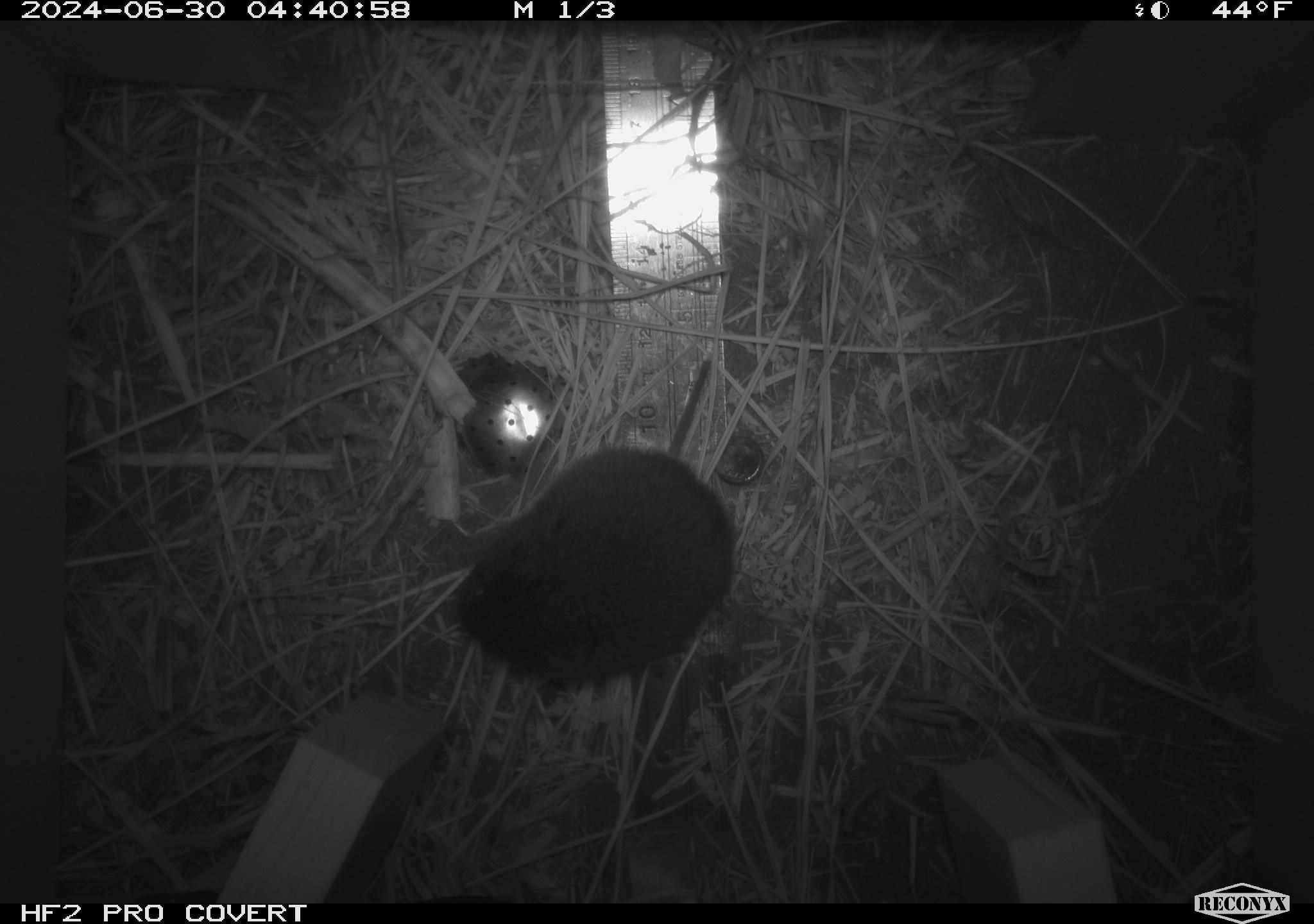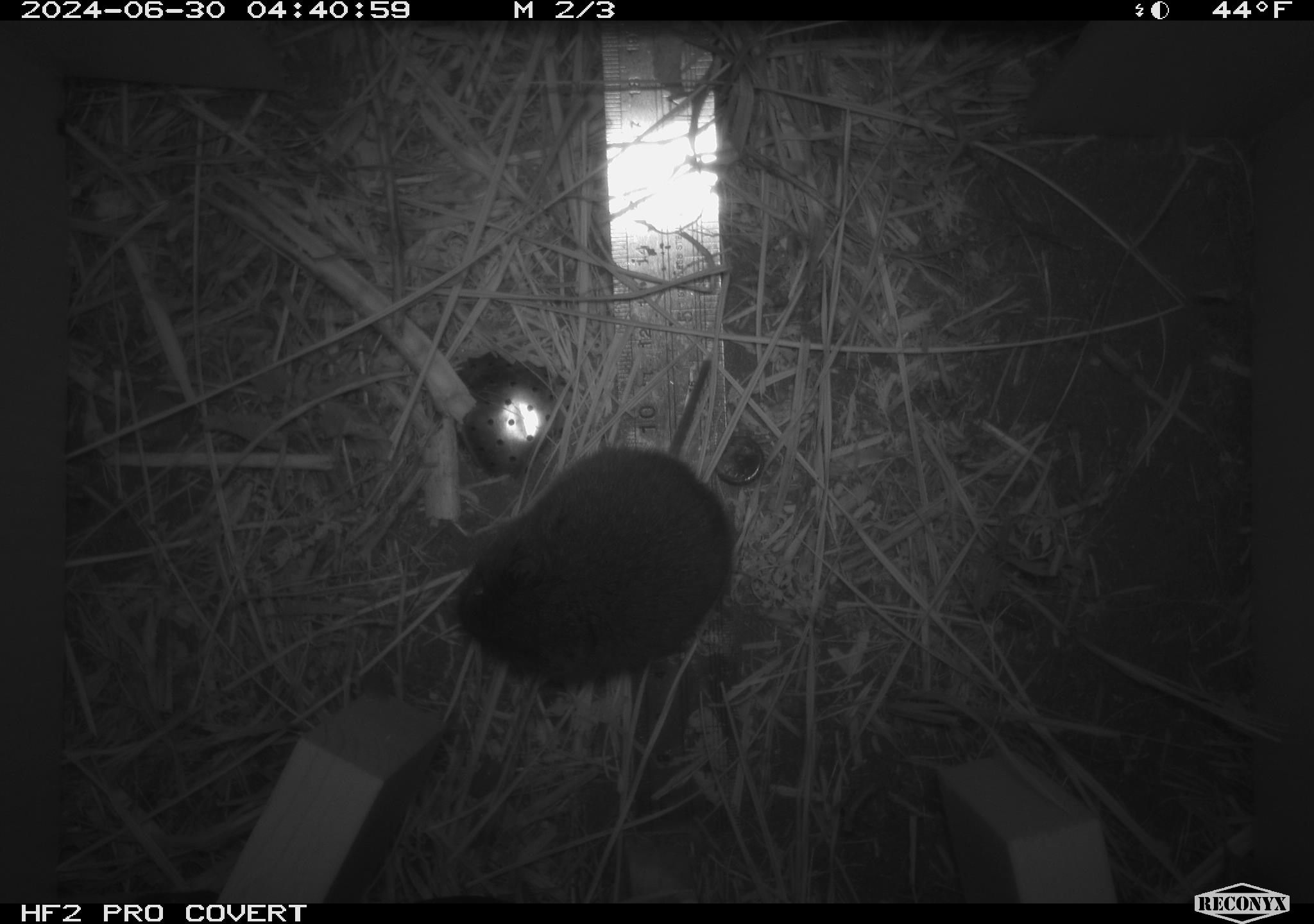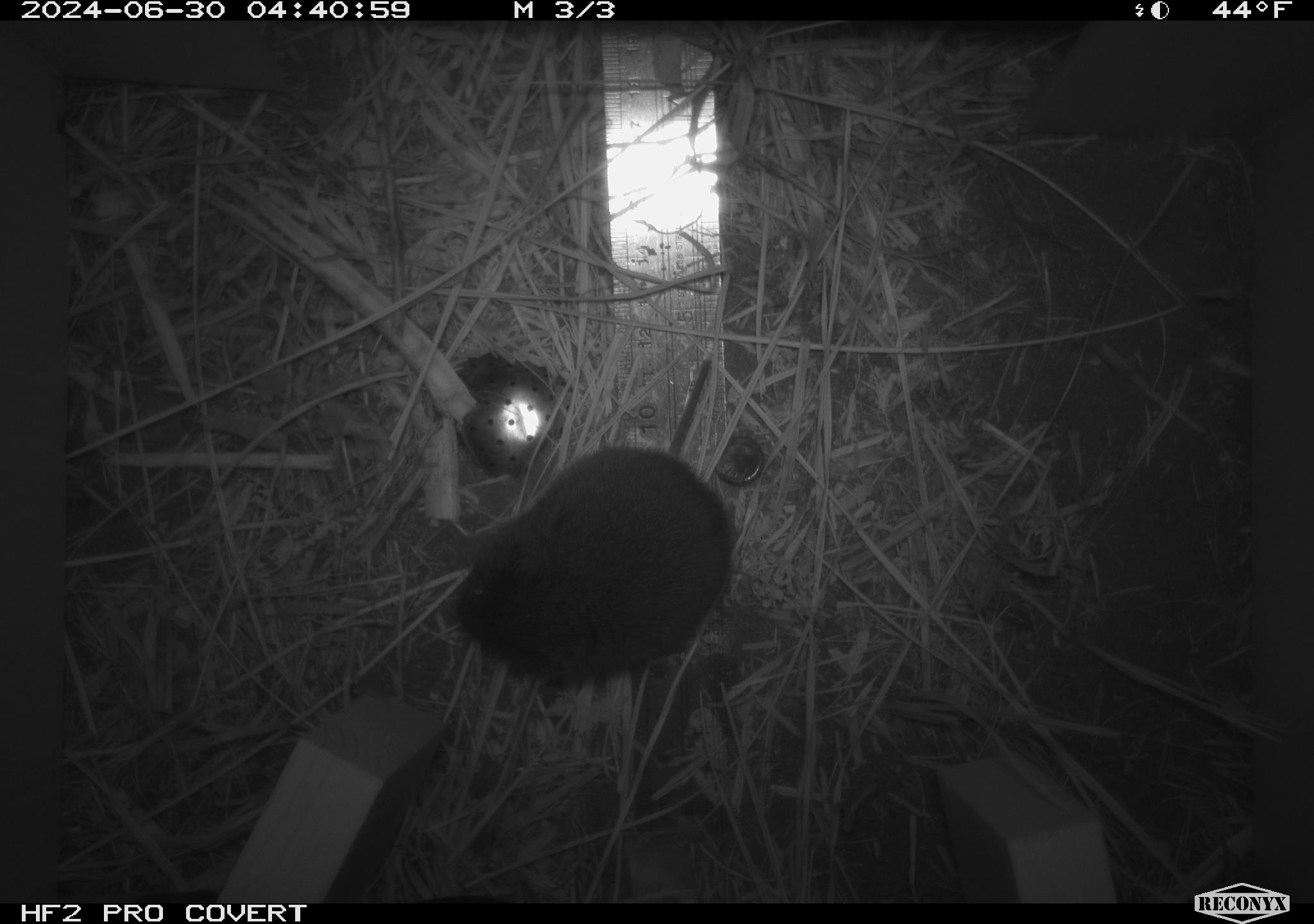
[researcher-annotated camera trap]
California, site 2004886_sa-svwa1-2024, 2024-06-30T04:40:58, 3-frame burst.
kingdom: Animalia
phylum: Chordata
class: Mammalia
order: Rodentia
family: Cricetidae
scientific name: Arvicolinae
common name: voles, lemmings, and muskrats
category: arvicolinae subfamily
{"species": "arvicolinae subfamily (voles, lemmings, and muskrats) (Arvicolinae)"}